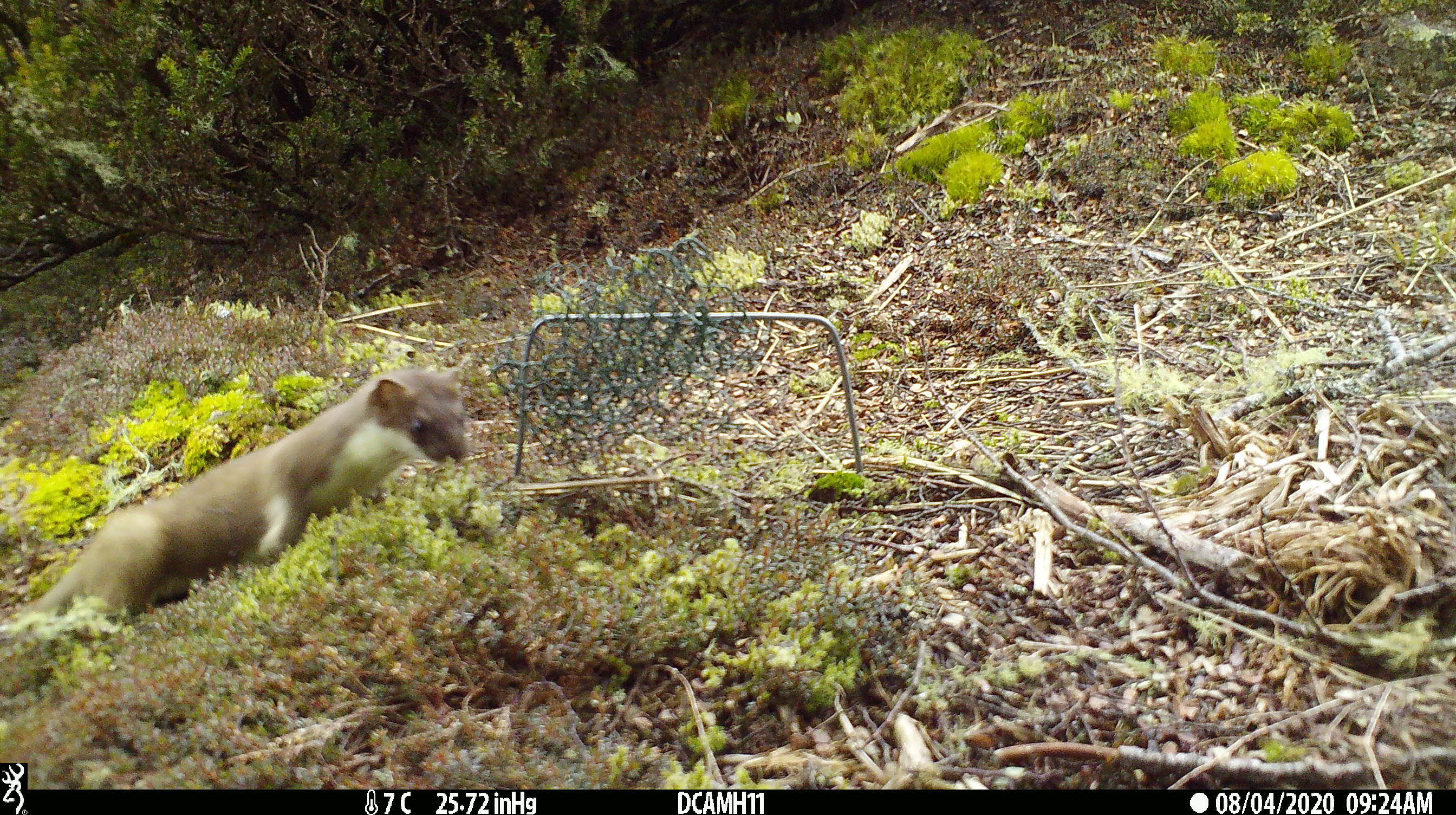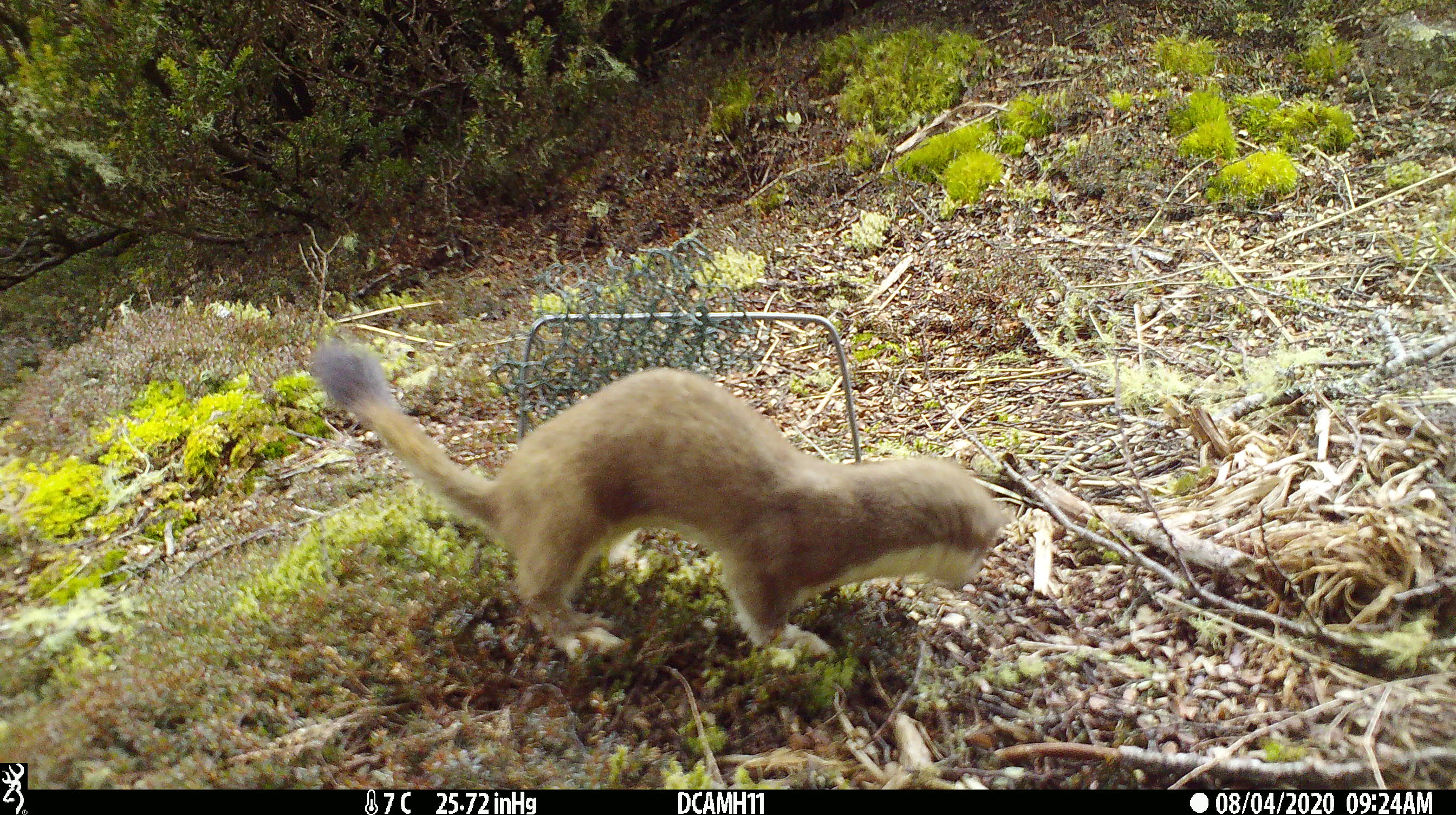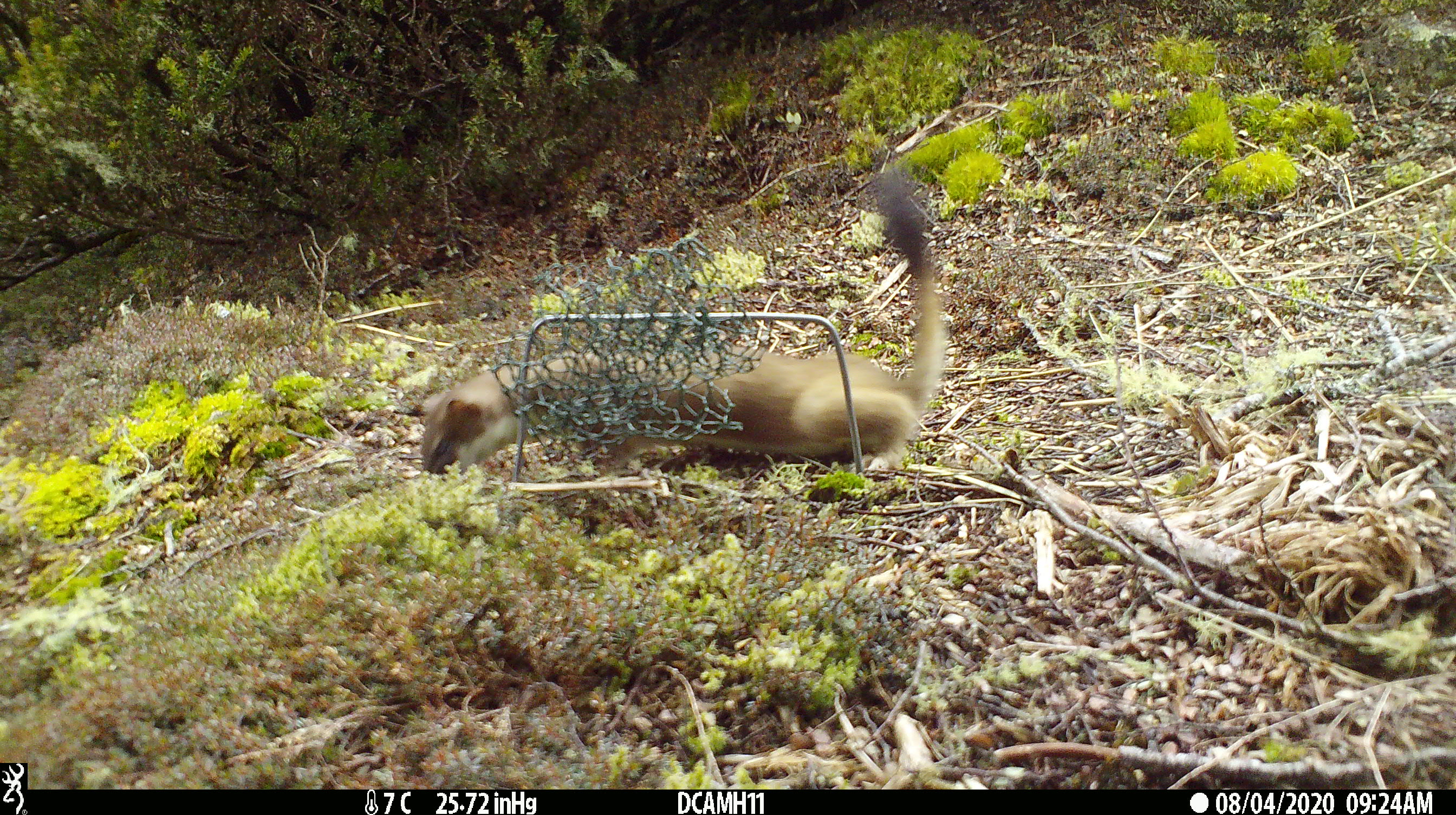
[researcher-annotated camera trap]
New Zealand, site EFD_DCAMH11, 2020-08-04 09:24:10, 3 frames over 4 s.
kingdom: Animalia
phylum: Chordata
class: Mammalia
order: Carnivora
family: Mustelidae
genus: Mustela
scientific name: Mustela erminea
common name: stoat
Stoat (Mustela erminea).